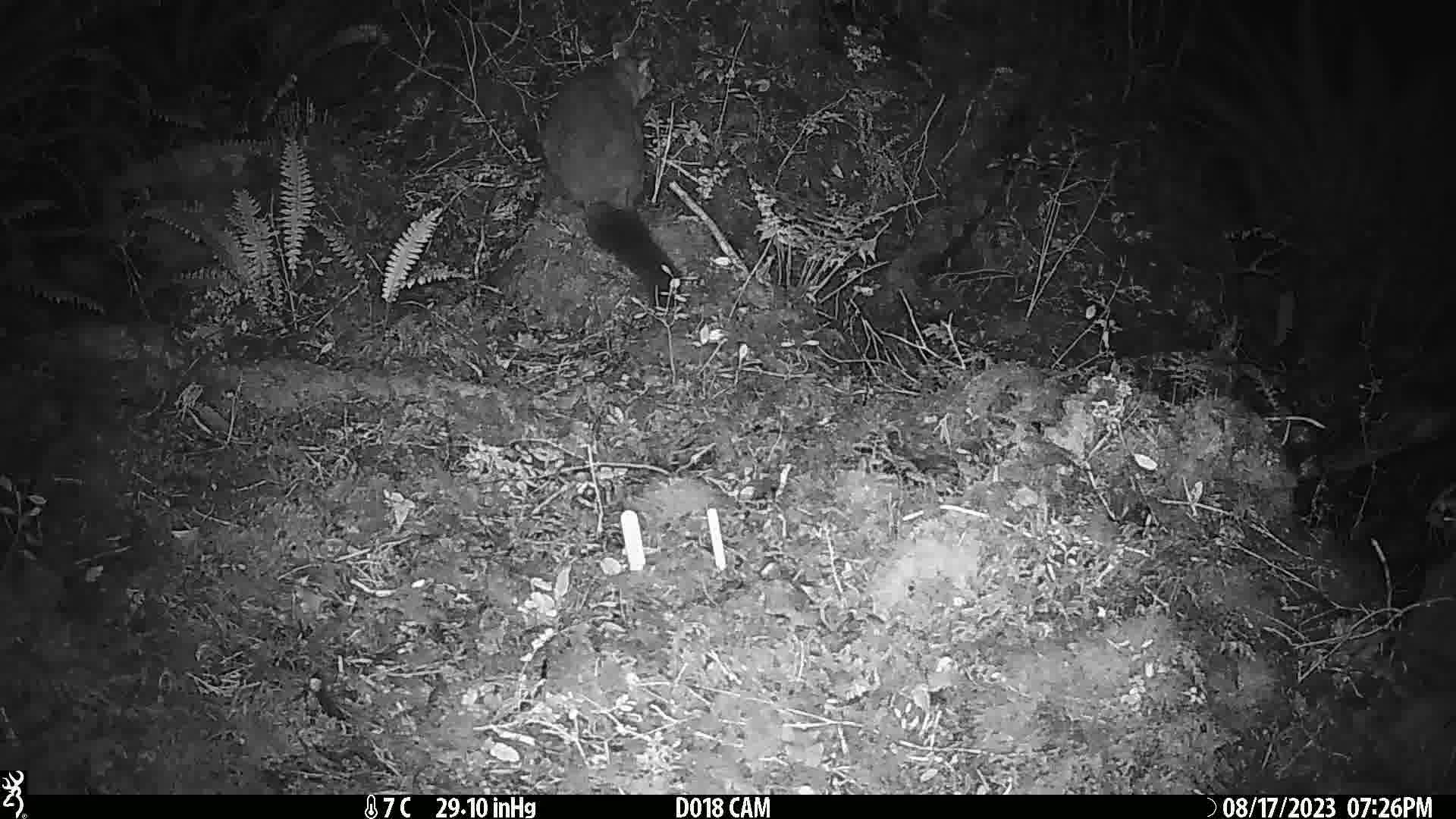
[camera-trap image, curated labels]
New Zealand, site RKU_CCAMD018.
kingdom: Animalia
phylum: Chordata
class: Mammalia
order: Diprotodontia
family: Phalangeridae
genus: Trichosurus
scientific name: Trichosurus vulpecula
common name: common brushtail possum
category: possum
Possum (common brushtail possum) (Trichosurus vulpecula).